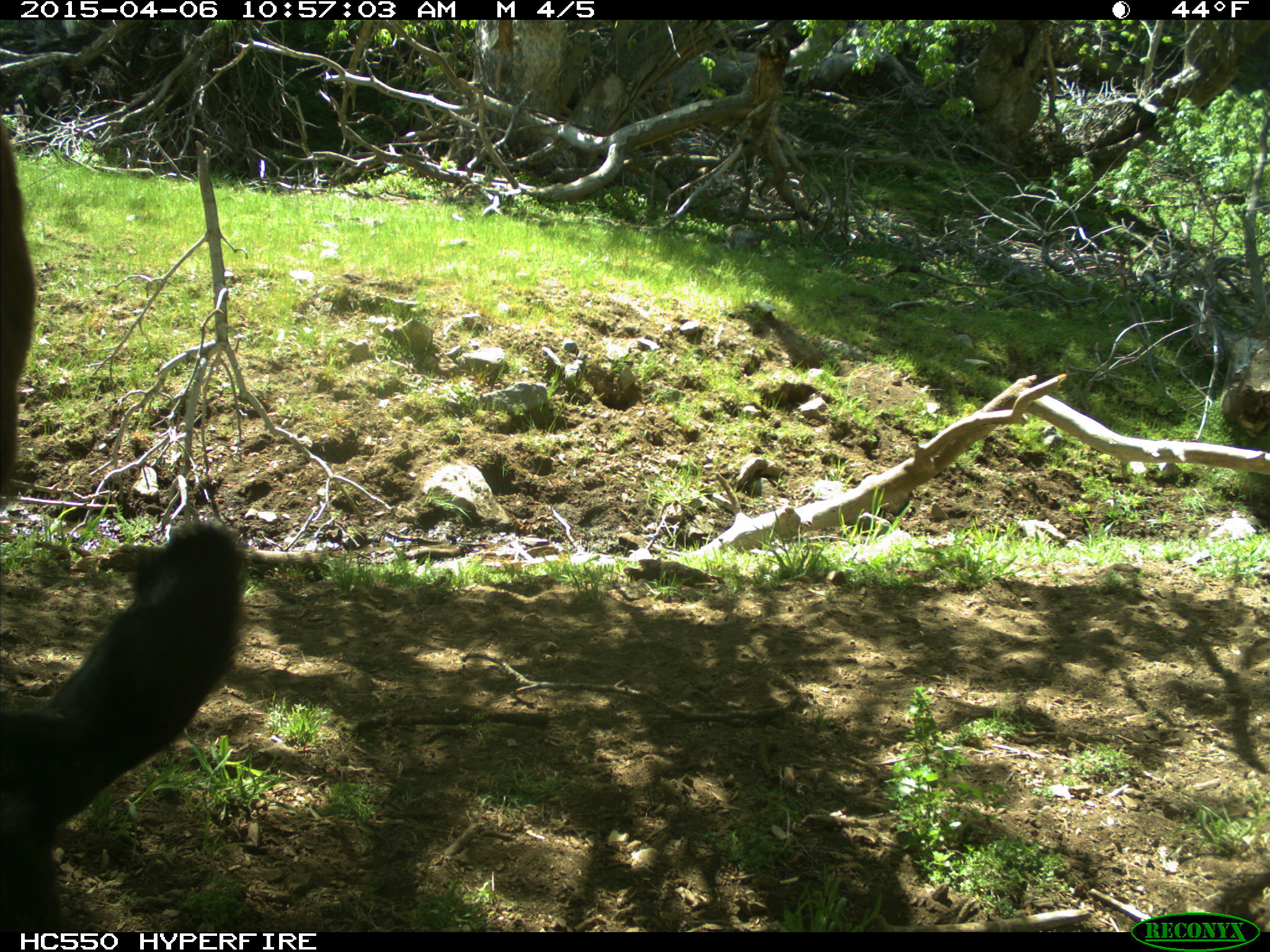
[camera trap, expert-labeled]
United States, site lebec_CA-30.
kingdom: Animalia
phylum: Chordata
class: Mammalia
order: Artiodactyla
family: Bovidae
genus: Bos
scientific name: Bos taurus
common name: domestic cow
Bos taurus (domestic cow).